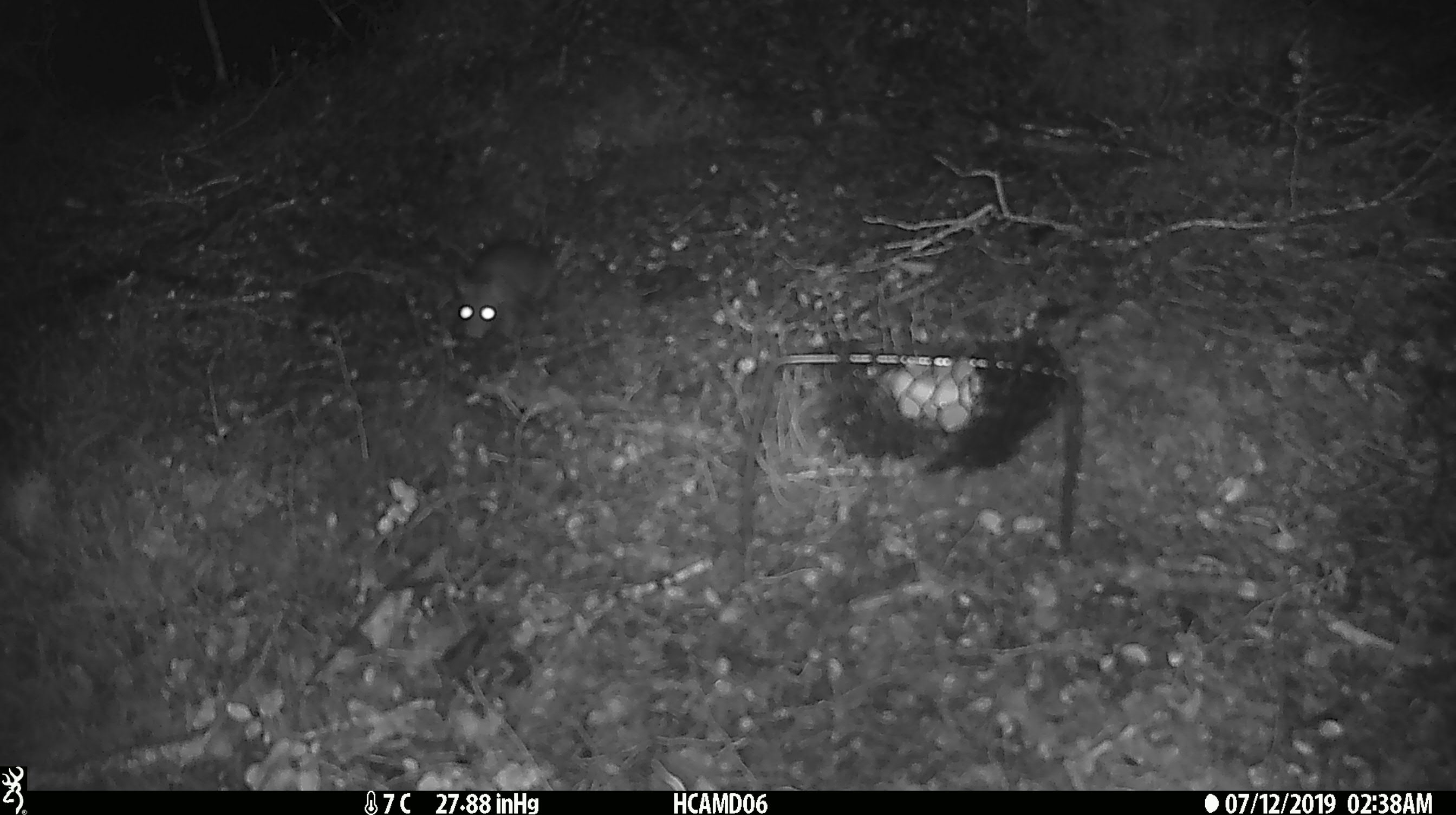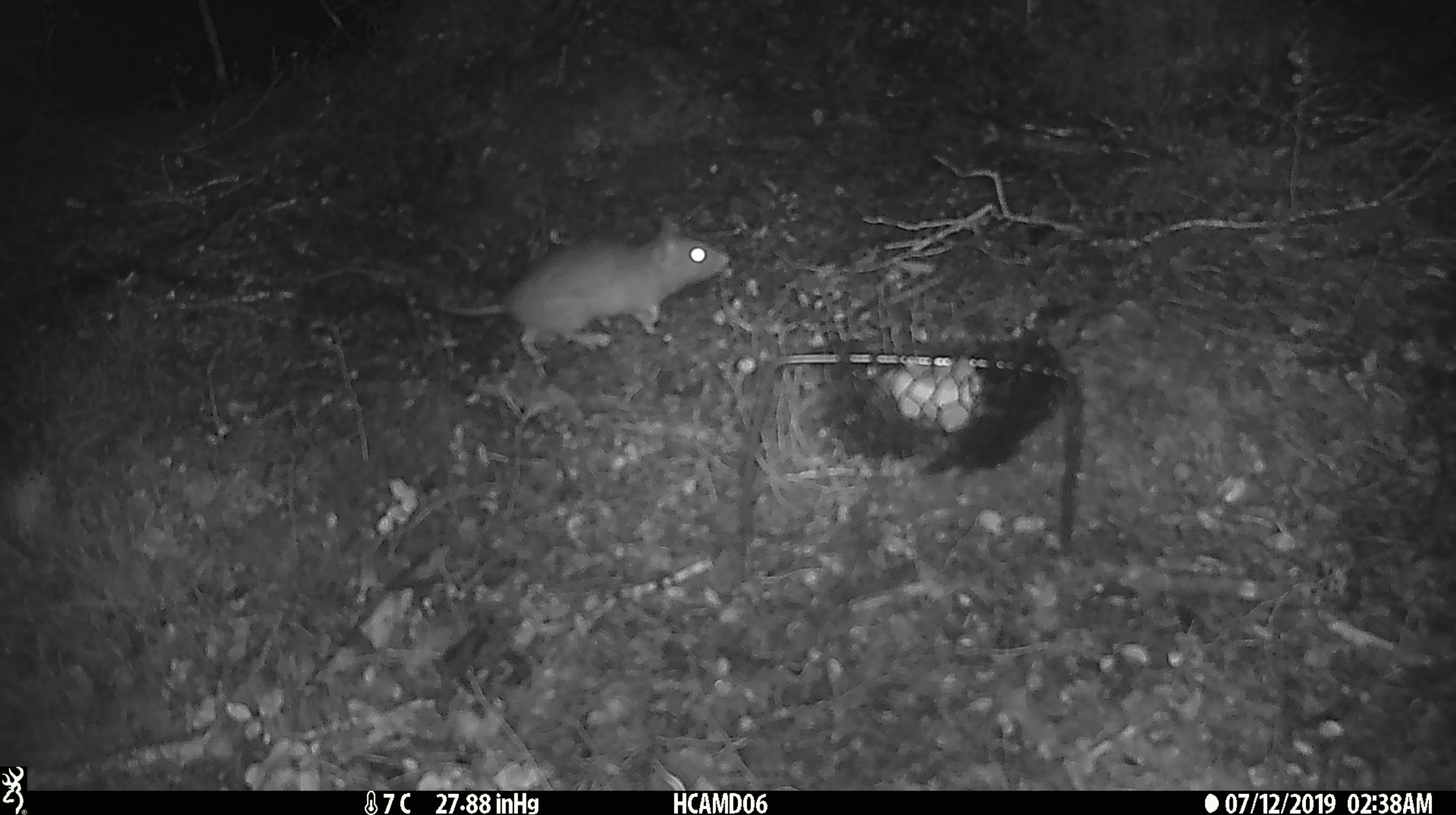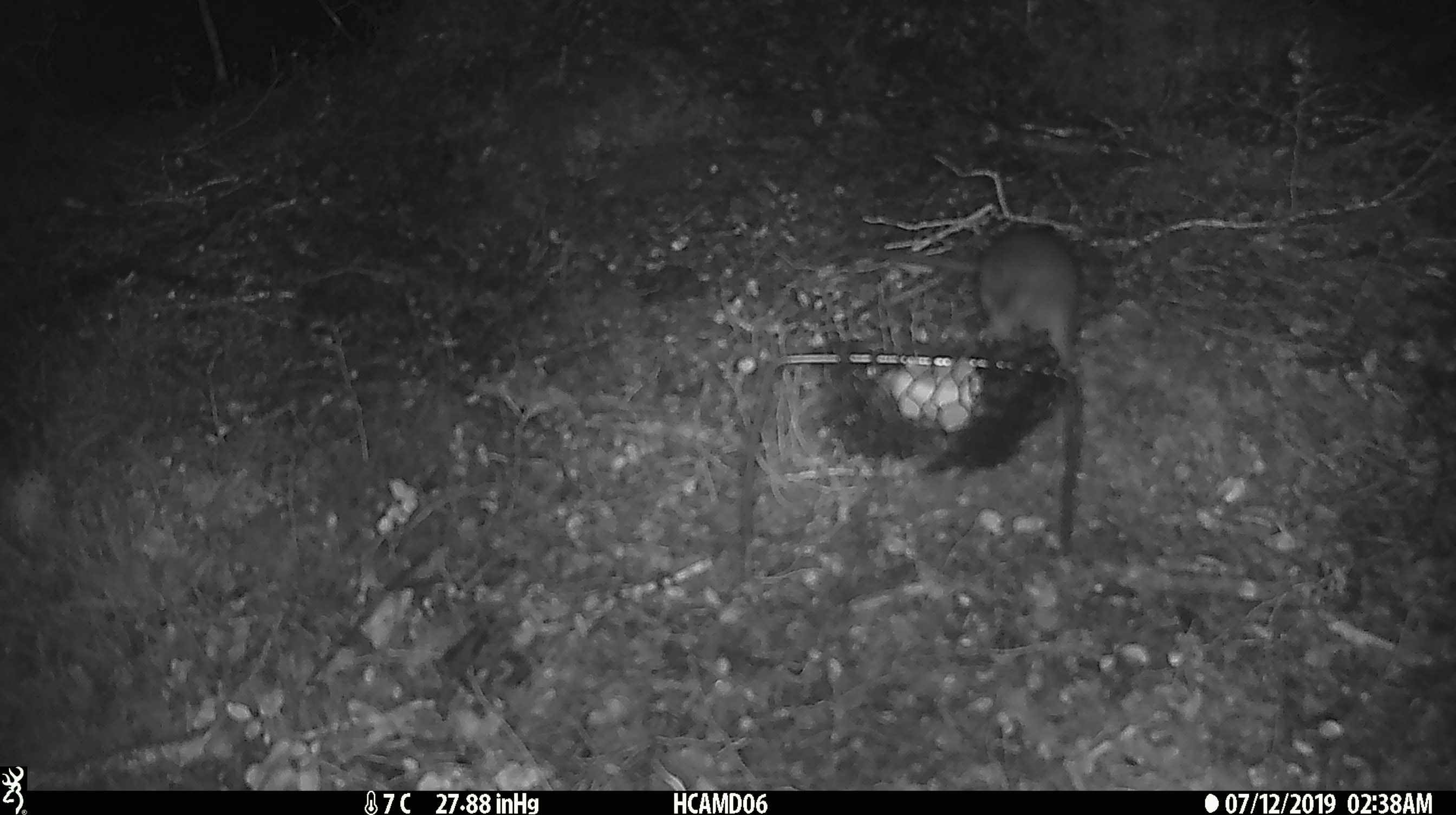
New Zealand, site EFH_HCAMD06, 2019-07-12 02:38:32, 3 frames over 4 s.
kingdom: Animalia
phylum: Chordata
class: Mammalia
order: Rodentia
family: Muridae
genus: Rattus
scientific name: Rattus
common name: rat